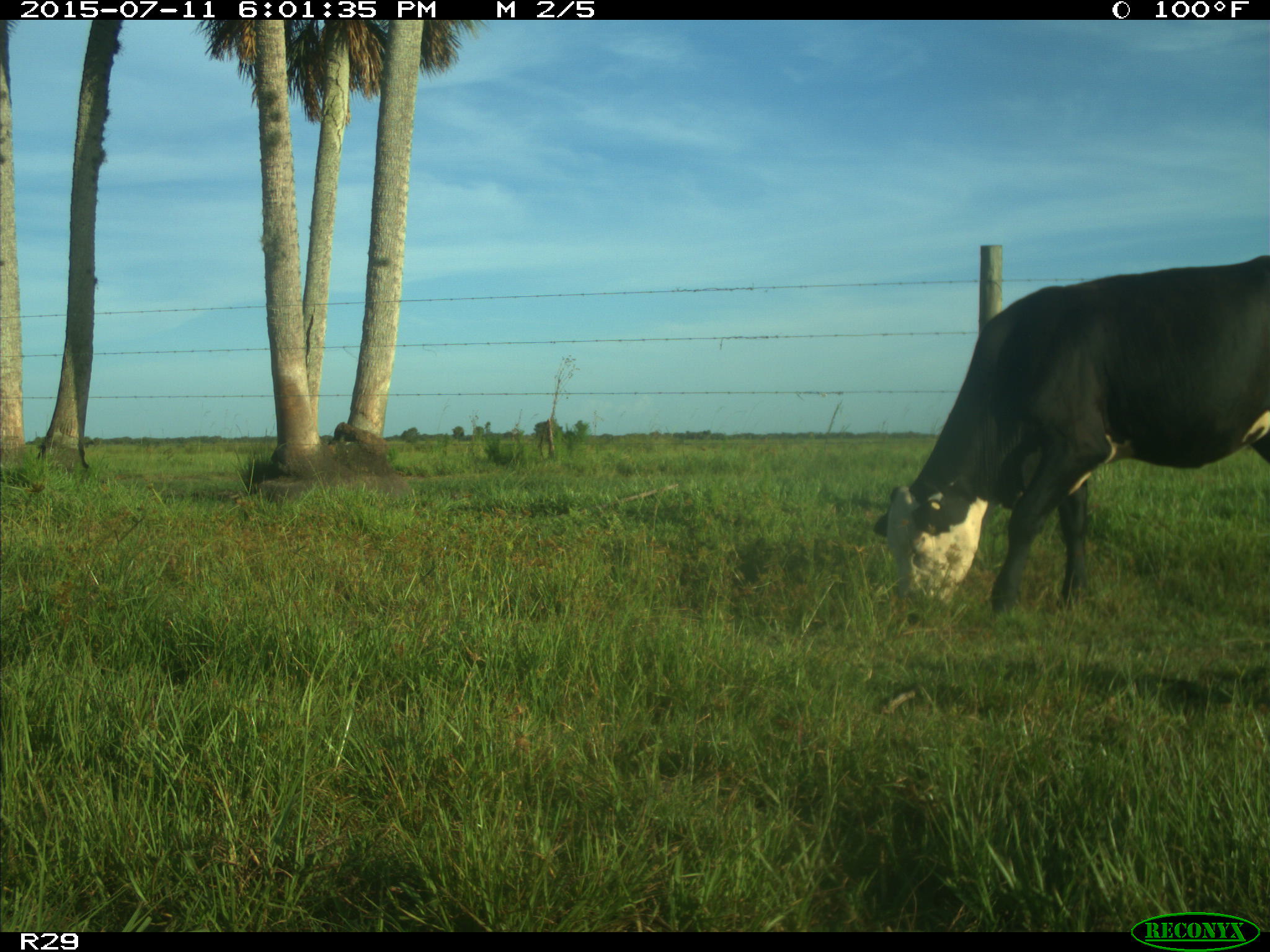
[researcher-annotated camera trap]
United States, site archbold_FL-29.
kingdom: Animalia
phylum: Chordata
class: Mammalia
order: Artiodactyla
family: Bovidae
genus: Bos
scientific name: Bos taurus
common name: domestic cow